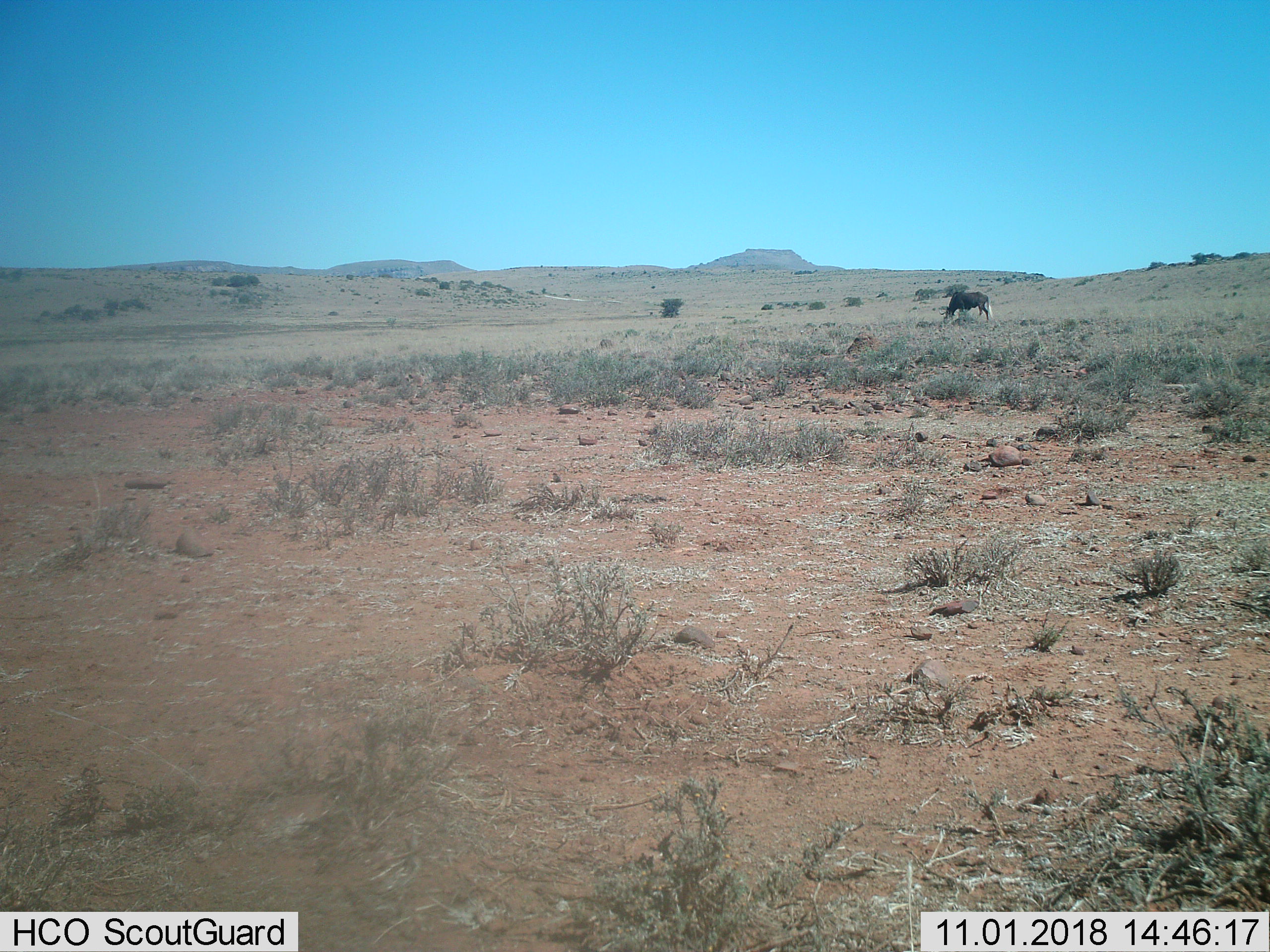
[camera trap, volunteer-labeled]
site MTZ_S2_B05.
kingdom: Animalia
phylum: Chordata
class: Mammalia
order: Artiodactyla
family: Bovidae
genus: Connochaetes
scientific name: Connochaetes gnou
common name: black wildebeest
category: wildebeestblack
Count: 1.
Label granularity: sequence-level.